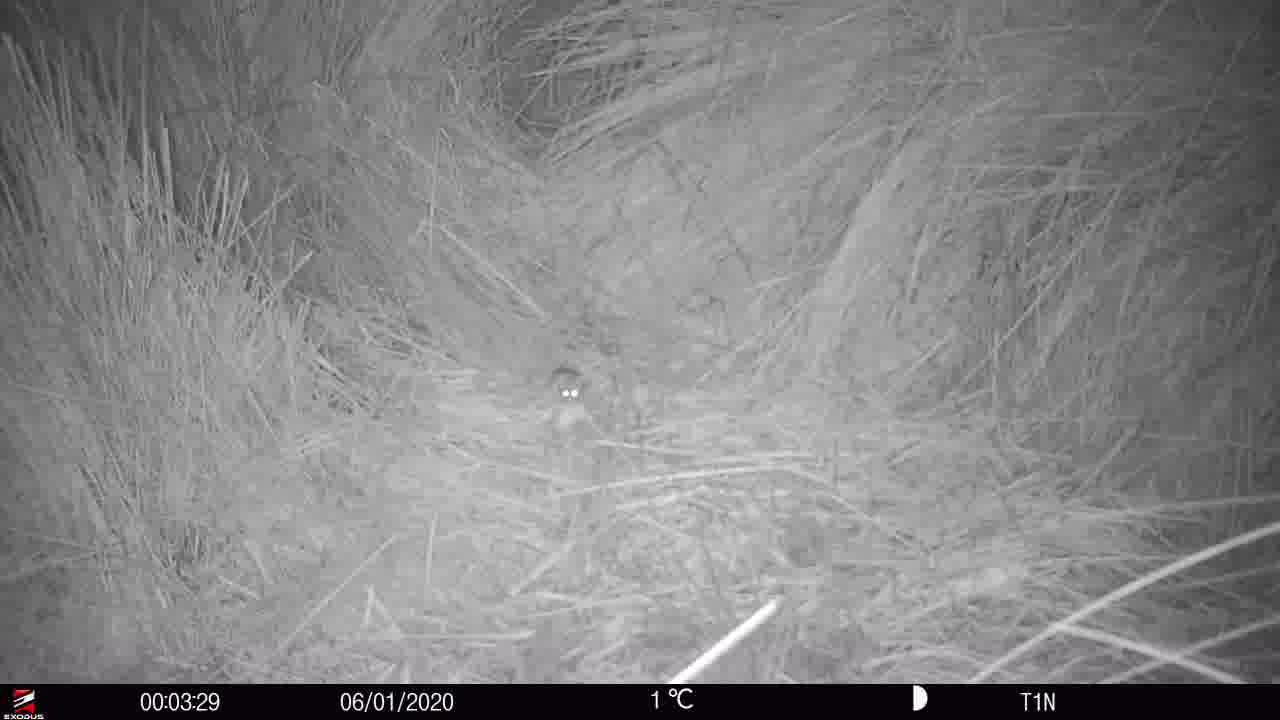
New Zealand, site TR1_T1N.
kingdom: Animalia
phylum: Chordata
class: Mammalia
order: Rodentia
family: Muridae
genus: Mus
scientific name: Mus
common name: mouse